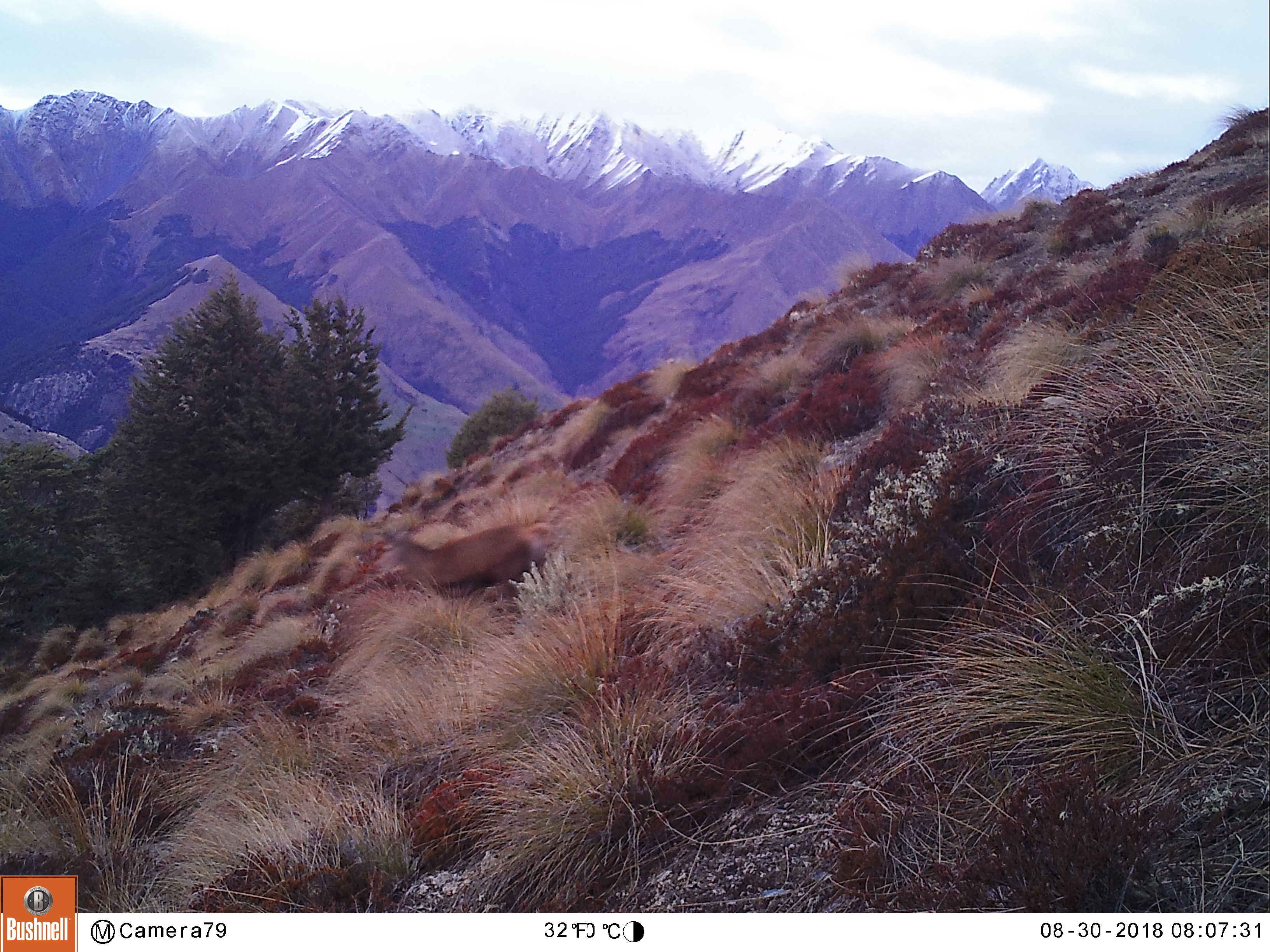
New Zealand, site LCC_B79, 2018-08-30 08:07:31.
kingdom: Animalia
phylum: Chordata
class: Mammalia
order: Artiodactyla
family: Cervidae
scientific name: Cervidae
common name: deer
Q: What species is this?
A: Deer (Cervidae).